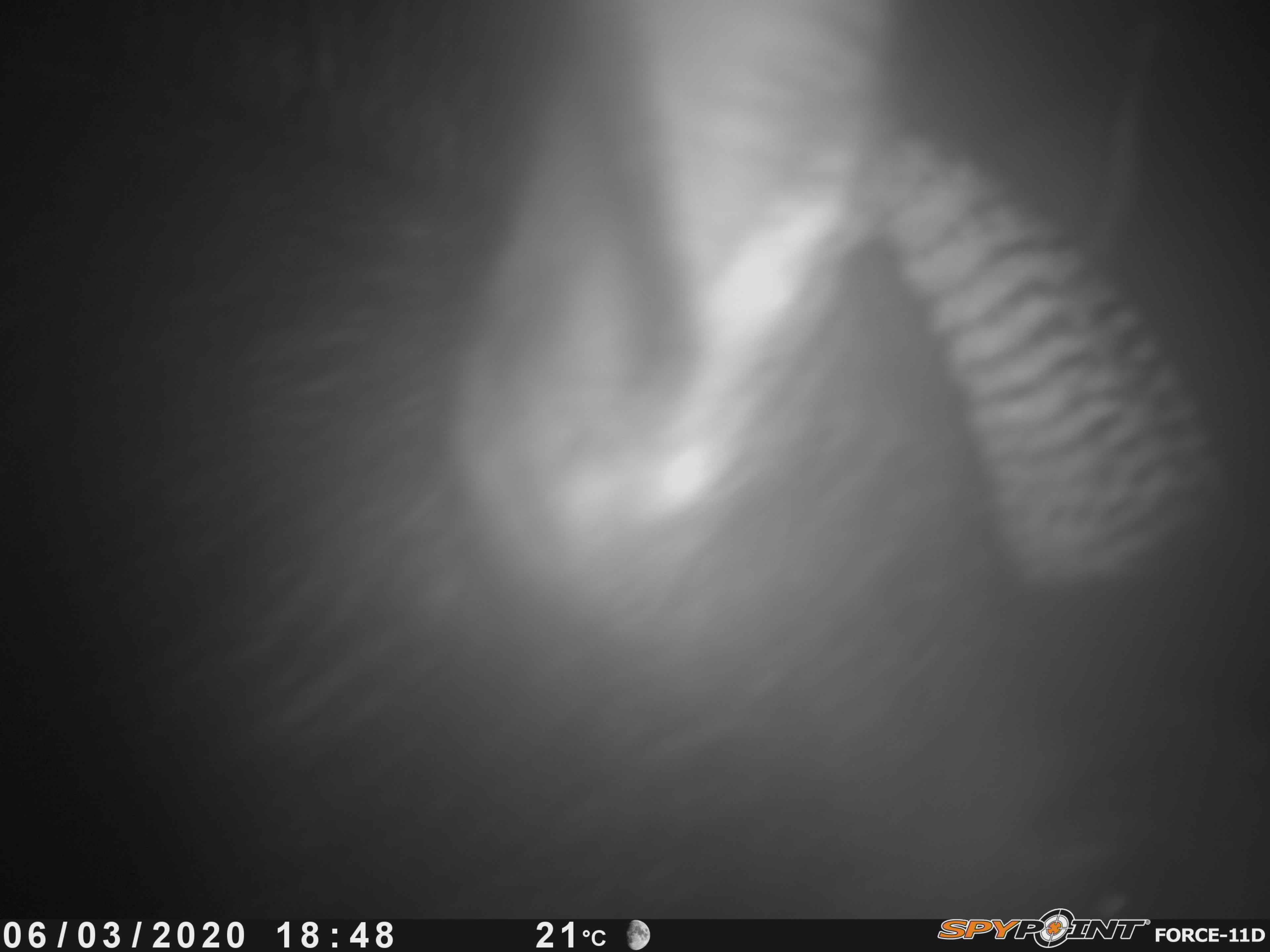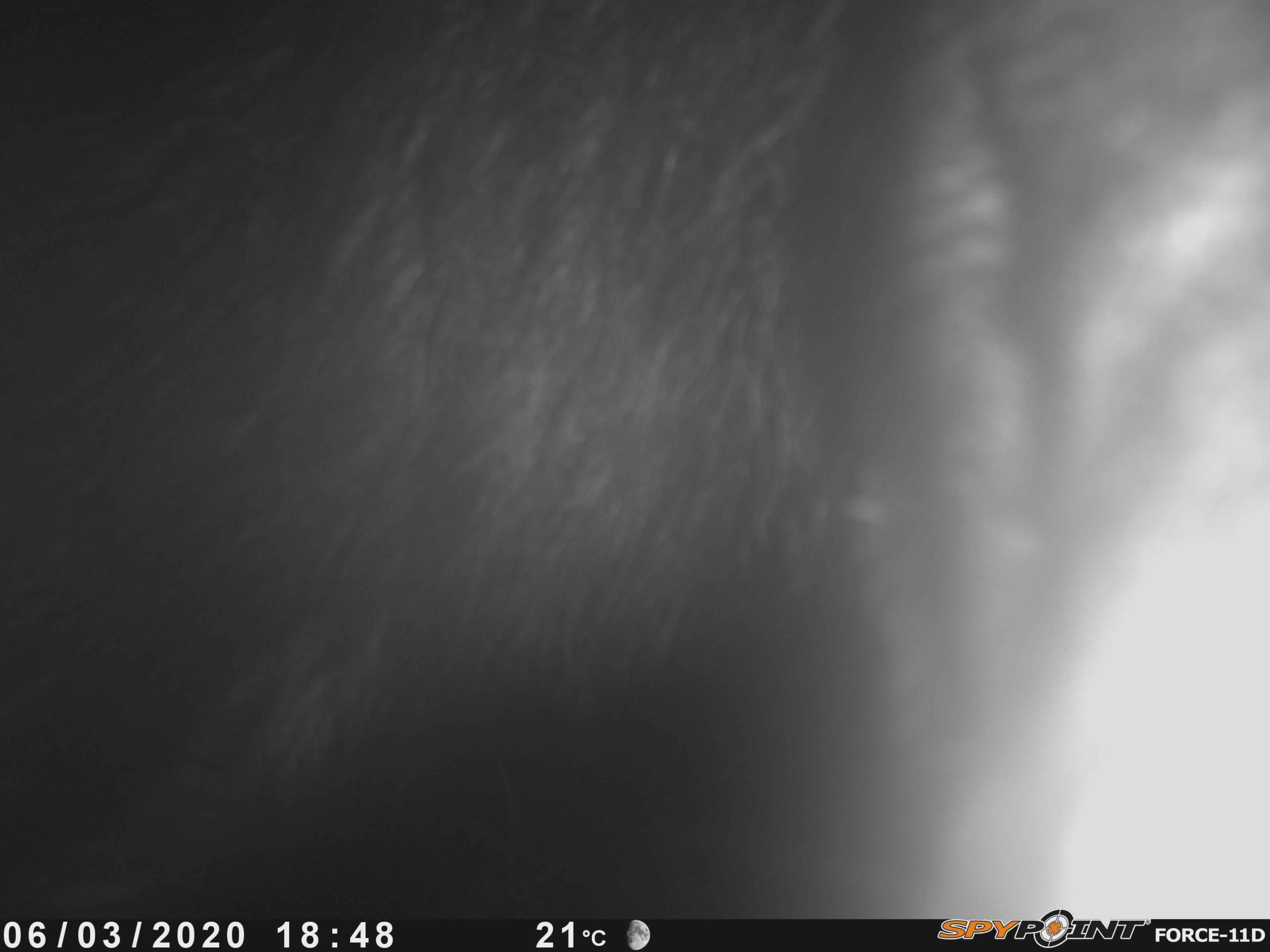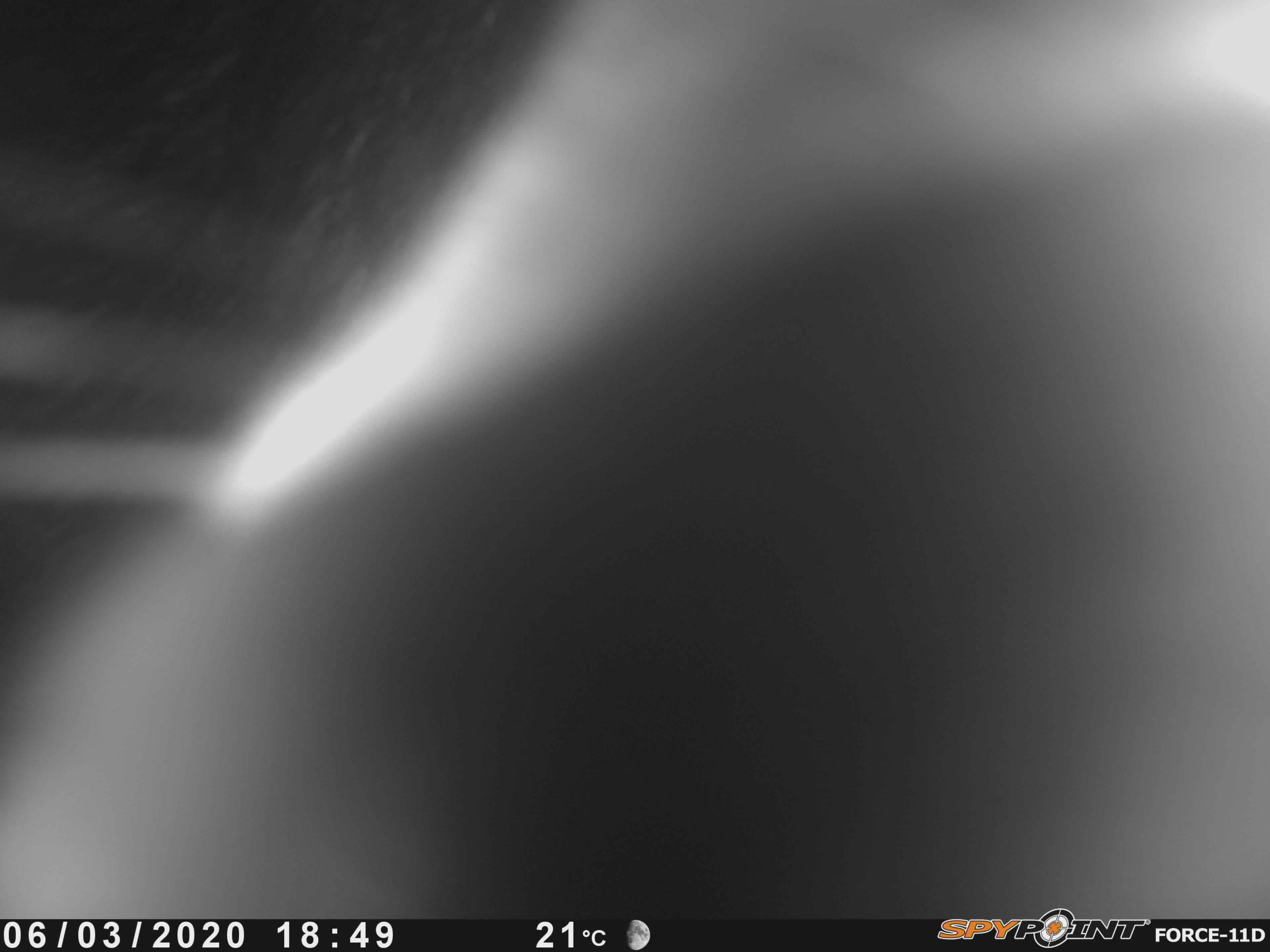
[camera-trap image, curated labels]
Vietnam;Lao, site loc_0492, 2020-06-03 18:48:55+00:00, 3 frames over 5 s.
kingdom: Animalia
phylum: Chordata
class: Mammalia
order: Artiodactyla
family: Bovidae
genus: Capricornis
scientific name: Capricornis sumatraensis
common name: chinese serow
Chinese serow (Capricornis sumatraensis). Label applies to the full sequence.